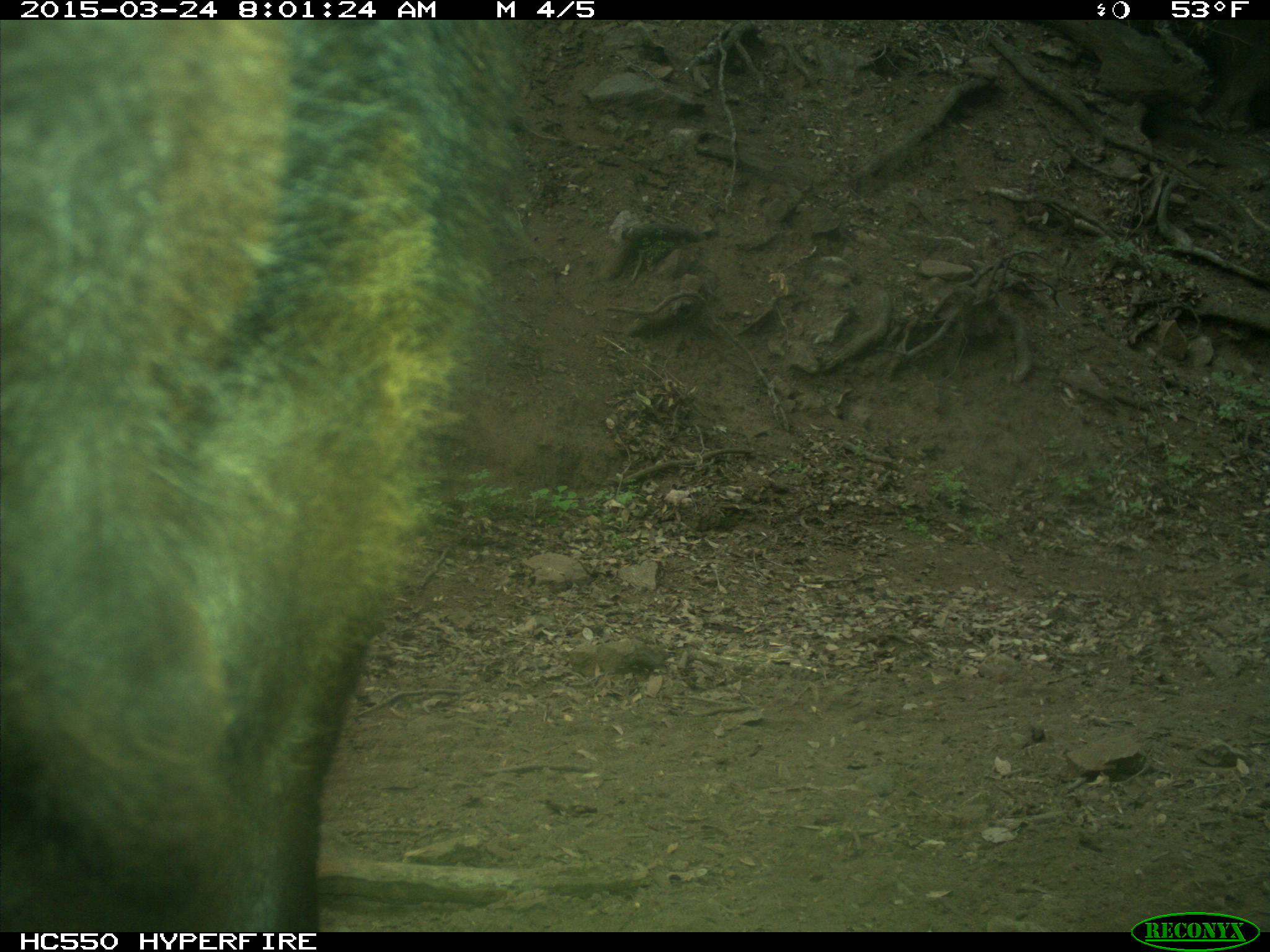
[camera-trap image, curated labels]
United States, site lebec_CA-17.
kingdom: Animalia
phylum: Chordata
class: Mammalia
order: Artiodactyla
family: Bovidae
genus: Bos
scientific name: Bos taurus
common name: domestic cow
Bos taurus (domestic cow).